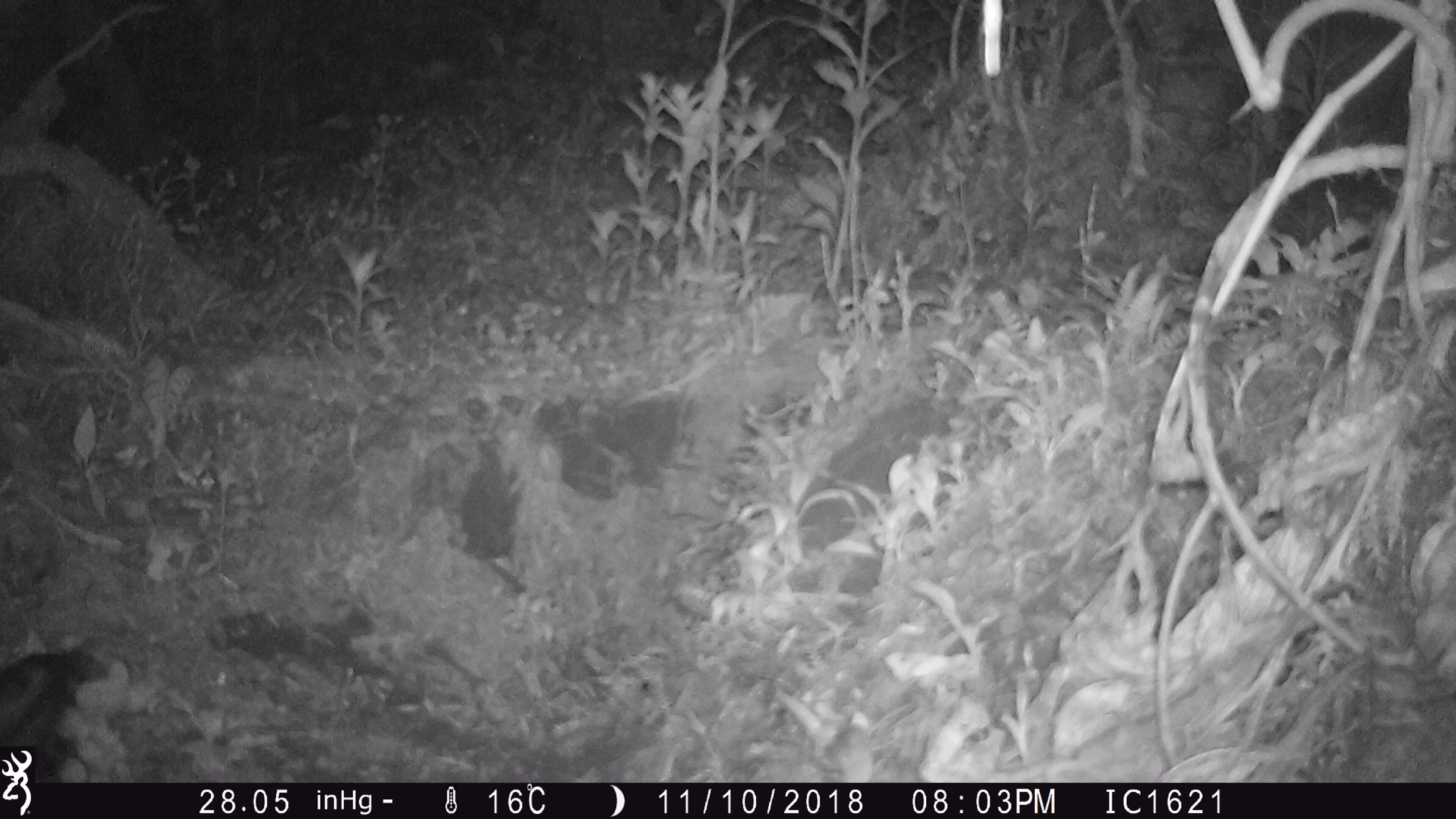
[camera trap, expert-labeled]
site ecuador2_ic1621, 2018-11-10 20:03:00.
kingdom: Animalia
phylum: Chordata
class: Aves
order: Procellariiformes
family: Procellariidae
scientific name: Procellariidae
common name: petrel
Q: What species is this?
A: Petrel (Procellariidae).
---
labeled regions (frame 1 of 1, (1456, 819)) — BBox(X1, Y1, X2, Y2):
petrel: BBox(0, 643, 123, 745)